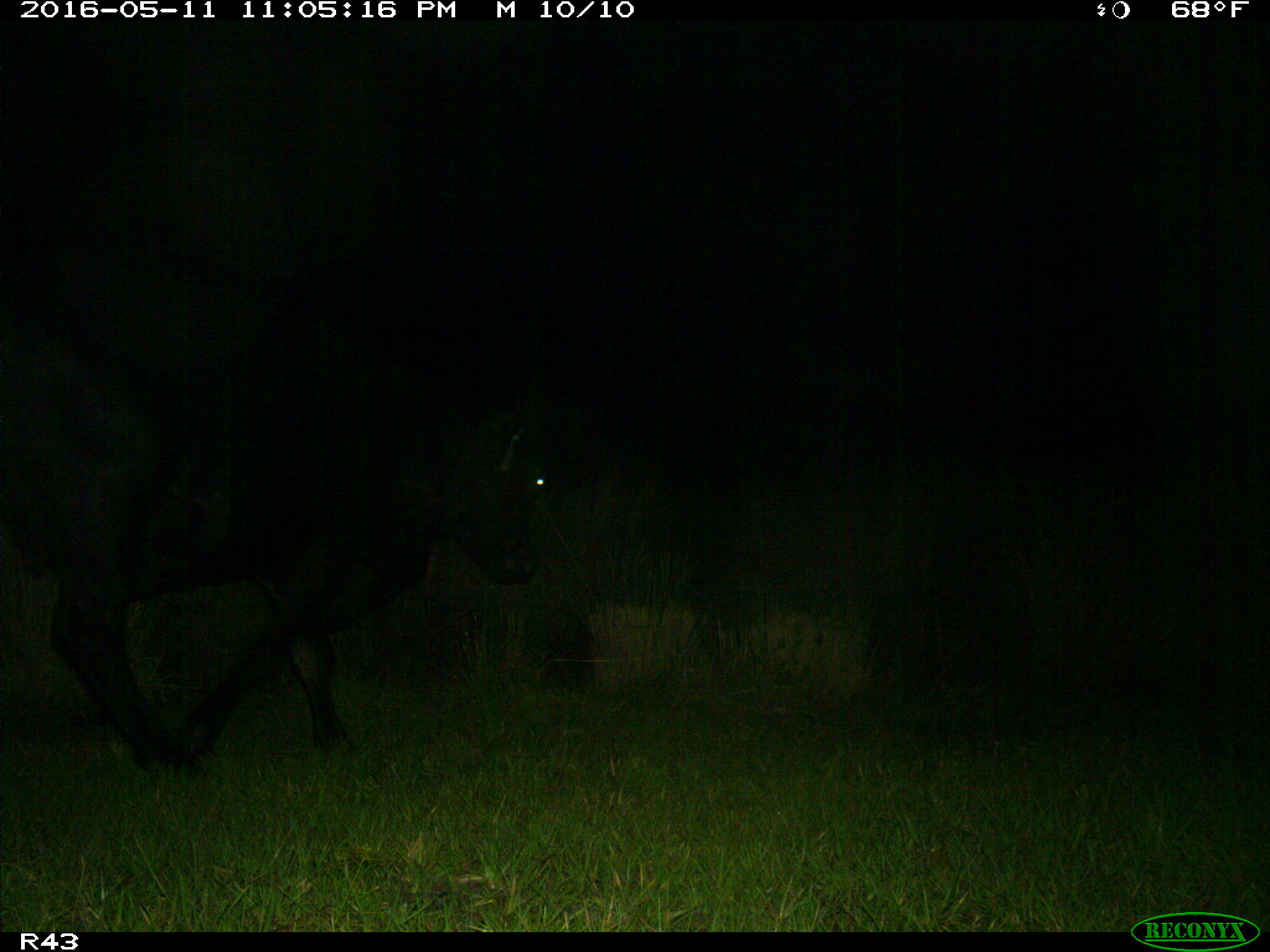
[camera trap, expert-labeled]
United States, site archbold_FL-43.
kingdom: Animalia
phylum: Chordata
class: Mammalia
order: Artiodactyla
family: Bovidae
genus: Bos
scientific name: Bos taurus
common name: domestic cow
Bos taurus (domestic cow).